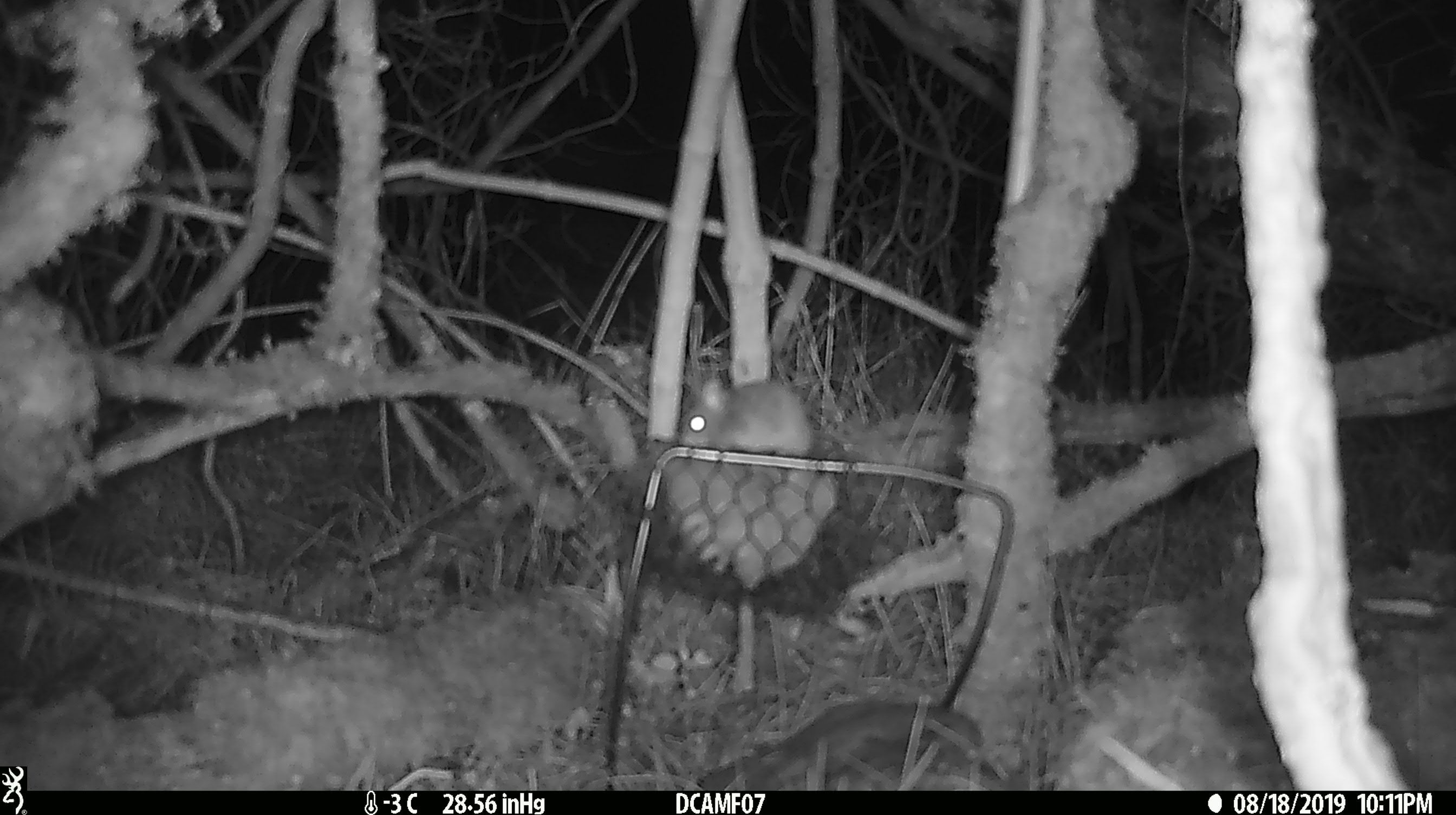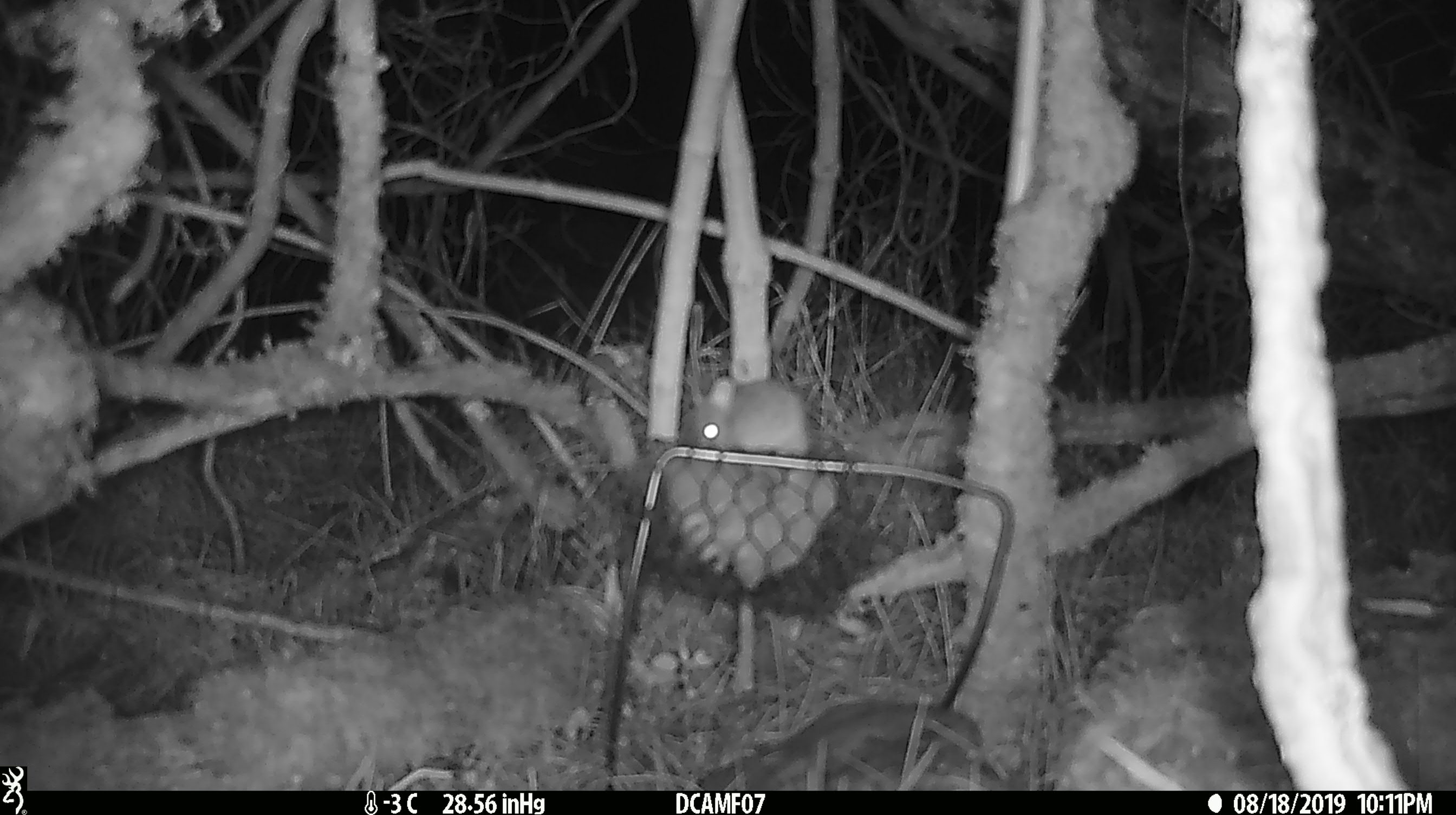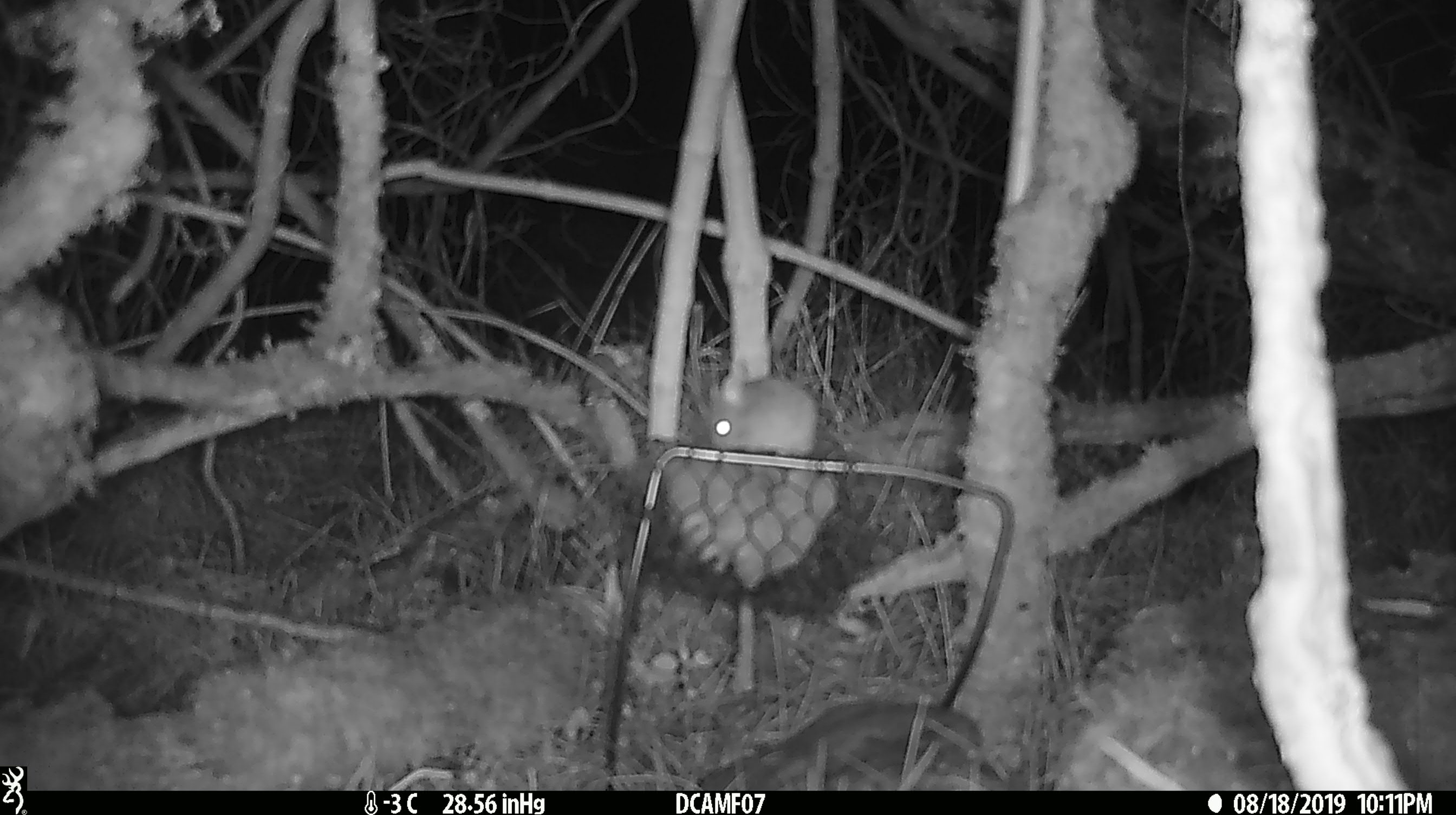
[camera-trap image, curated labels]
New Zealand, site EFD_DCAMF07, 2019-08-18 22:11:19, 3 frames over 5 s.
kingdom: Animalia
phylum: Chordata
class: Mammalia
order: Rodentia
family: Muridae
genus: Mus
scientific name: Mus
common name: mouse